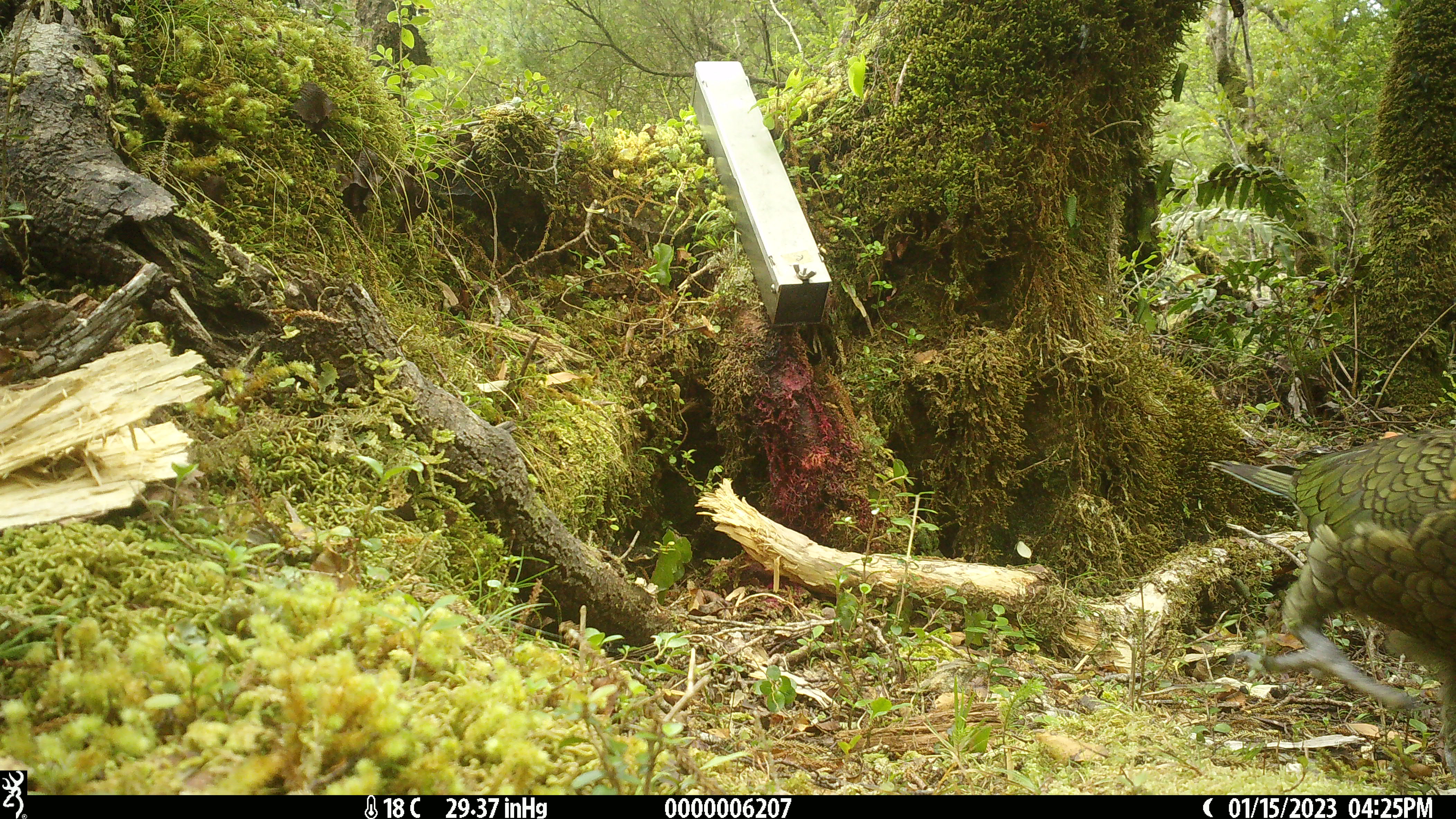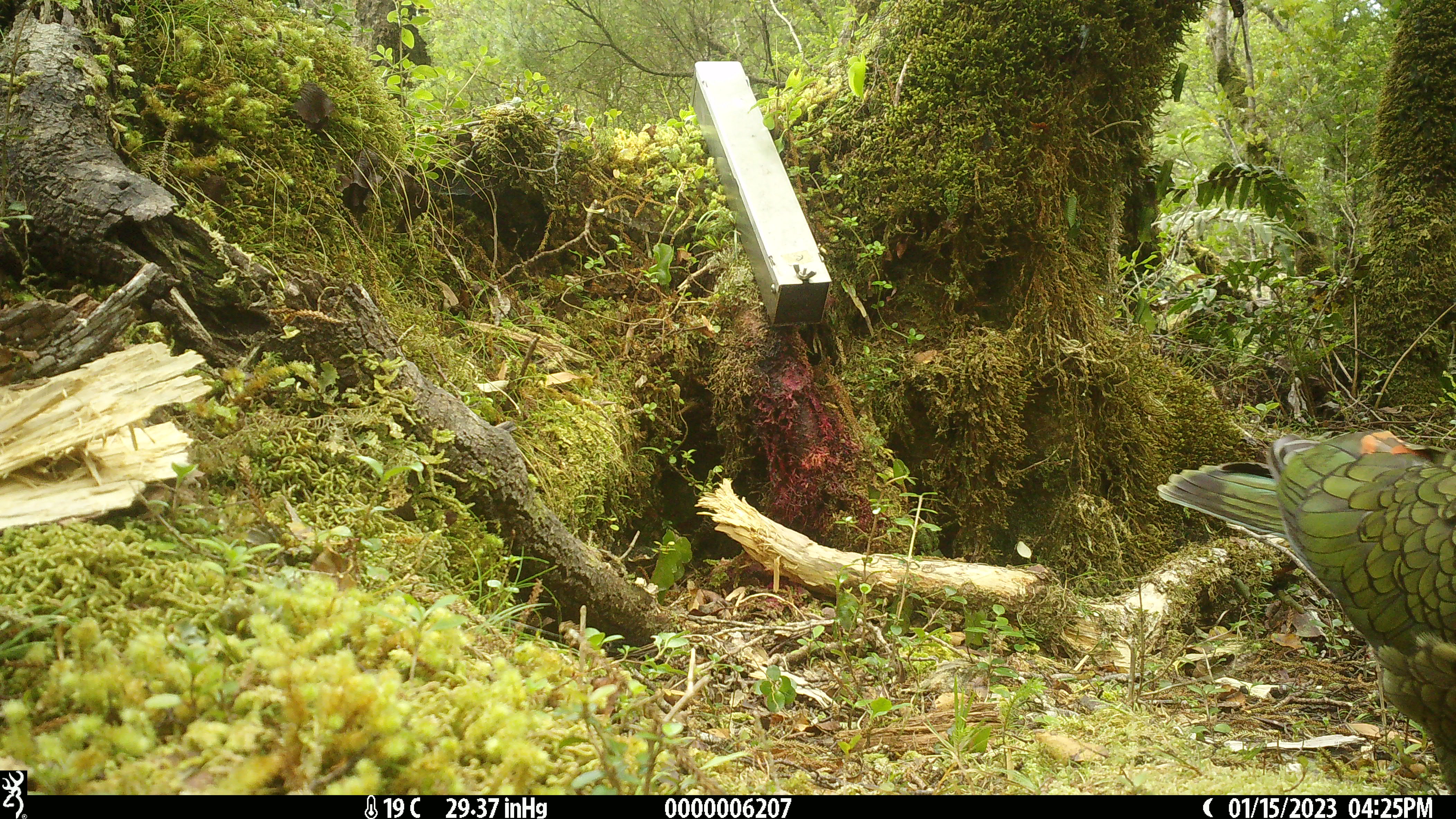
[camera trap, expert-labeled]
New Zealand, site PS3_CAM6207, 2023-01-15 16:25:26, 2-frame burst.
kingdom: Animalia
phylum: Chordata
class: Aves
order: Psittaciformes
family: Strigopidae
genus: Nestor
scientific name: Nestor notabilis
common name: kea